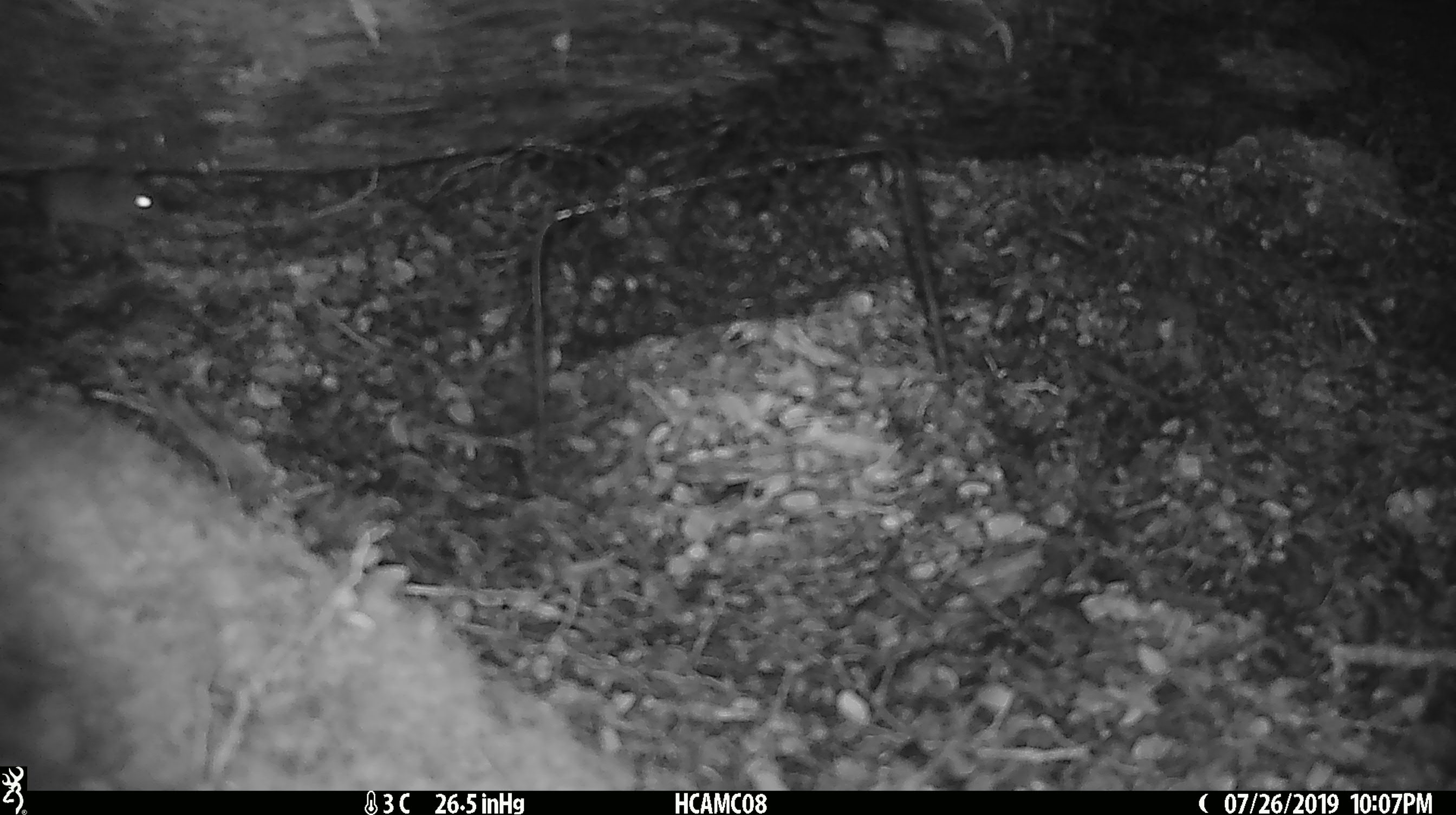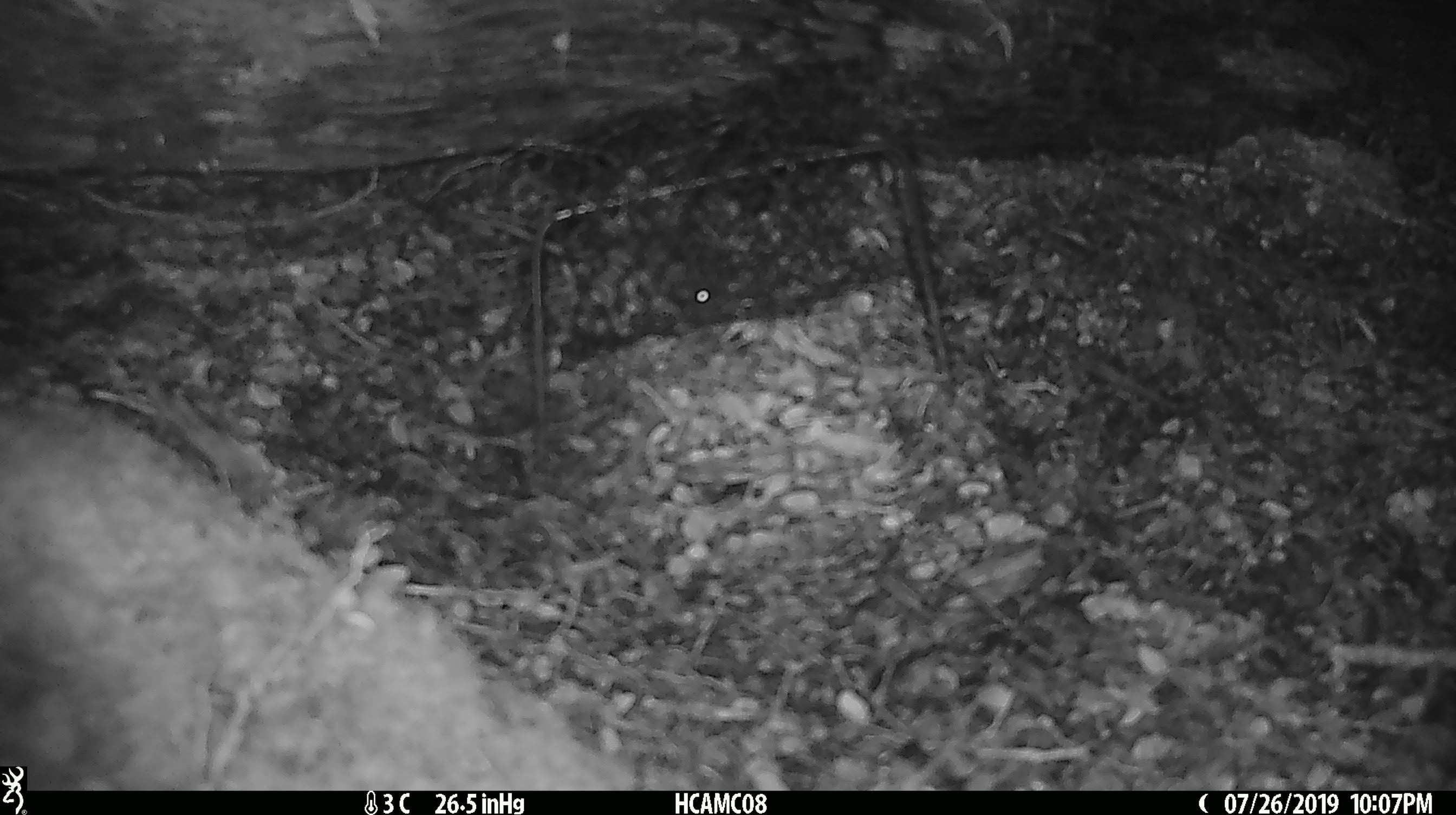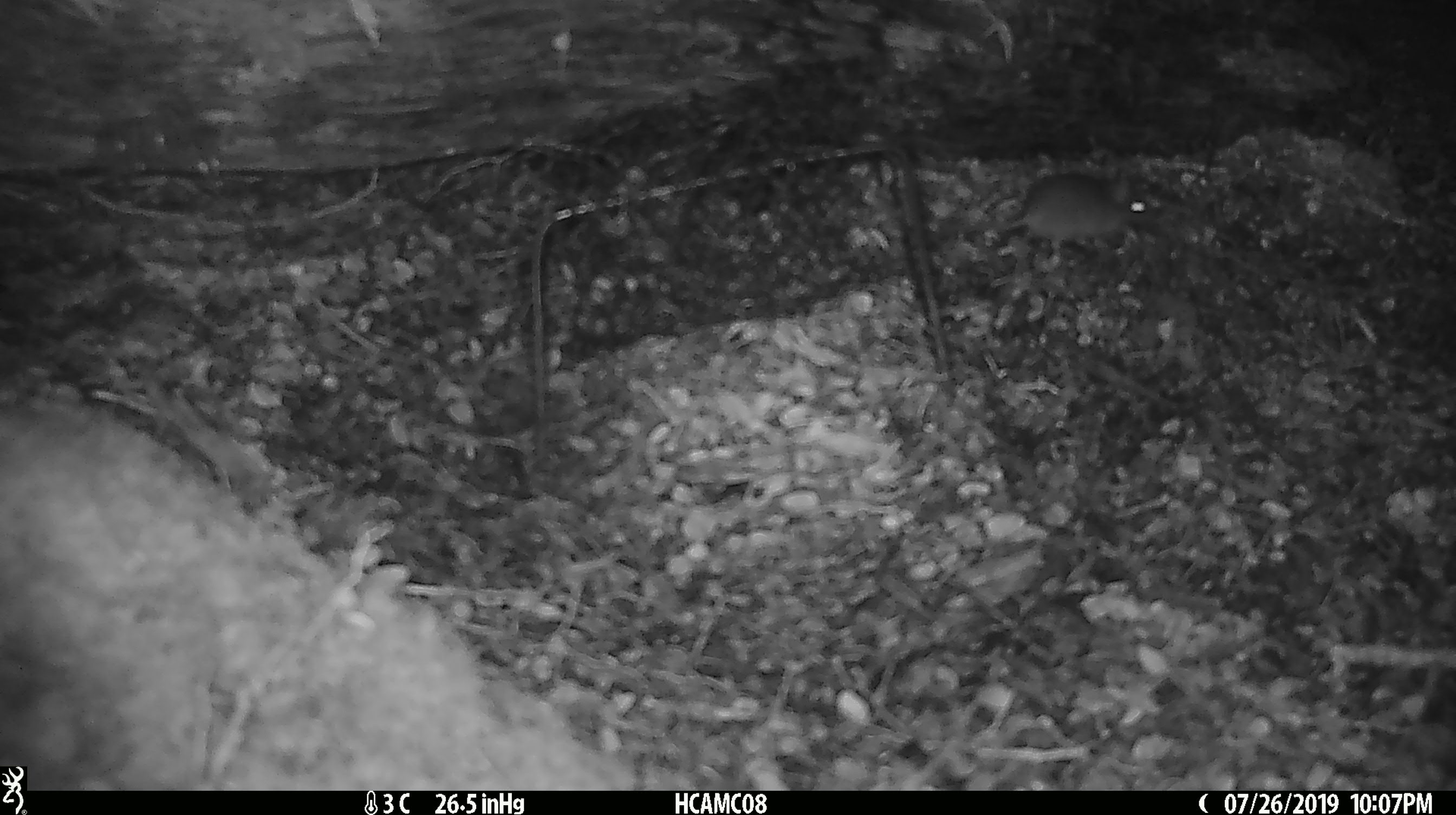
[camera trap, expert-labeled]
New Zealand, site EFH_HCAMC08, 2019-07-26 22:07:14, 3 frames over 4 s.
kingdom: Animalia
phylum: Chordata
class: Mammalia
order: Rodentia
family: Muridae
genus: Mus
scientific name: Mus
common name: mouse